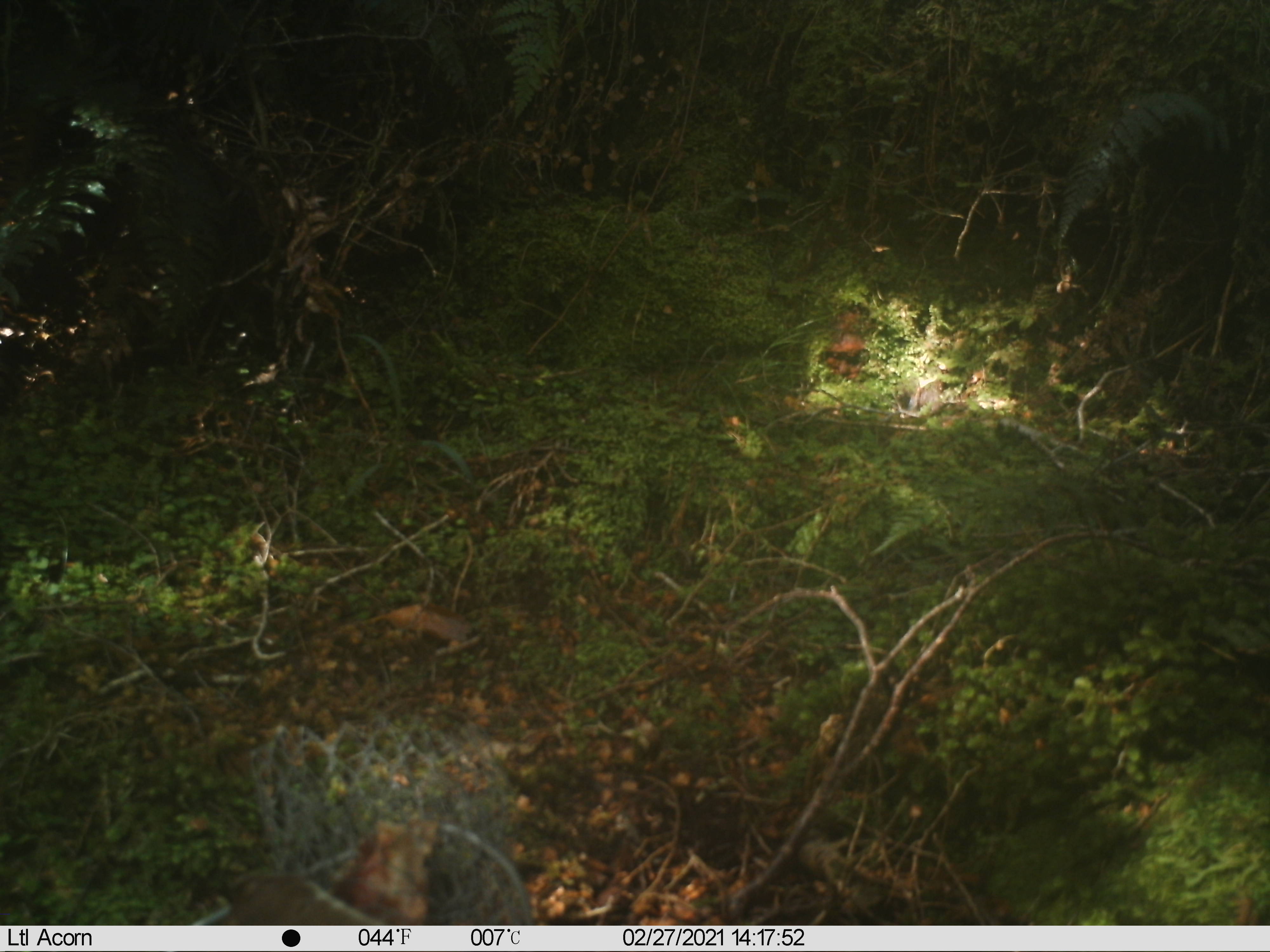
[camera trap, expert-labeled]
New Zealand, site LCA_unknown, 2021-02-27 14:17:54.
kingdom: Animalia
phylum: Chordata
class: Mammalia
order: Carnivora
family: Mustelidae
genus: Mustela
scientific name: Mustela erminea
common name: stoat